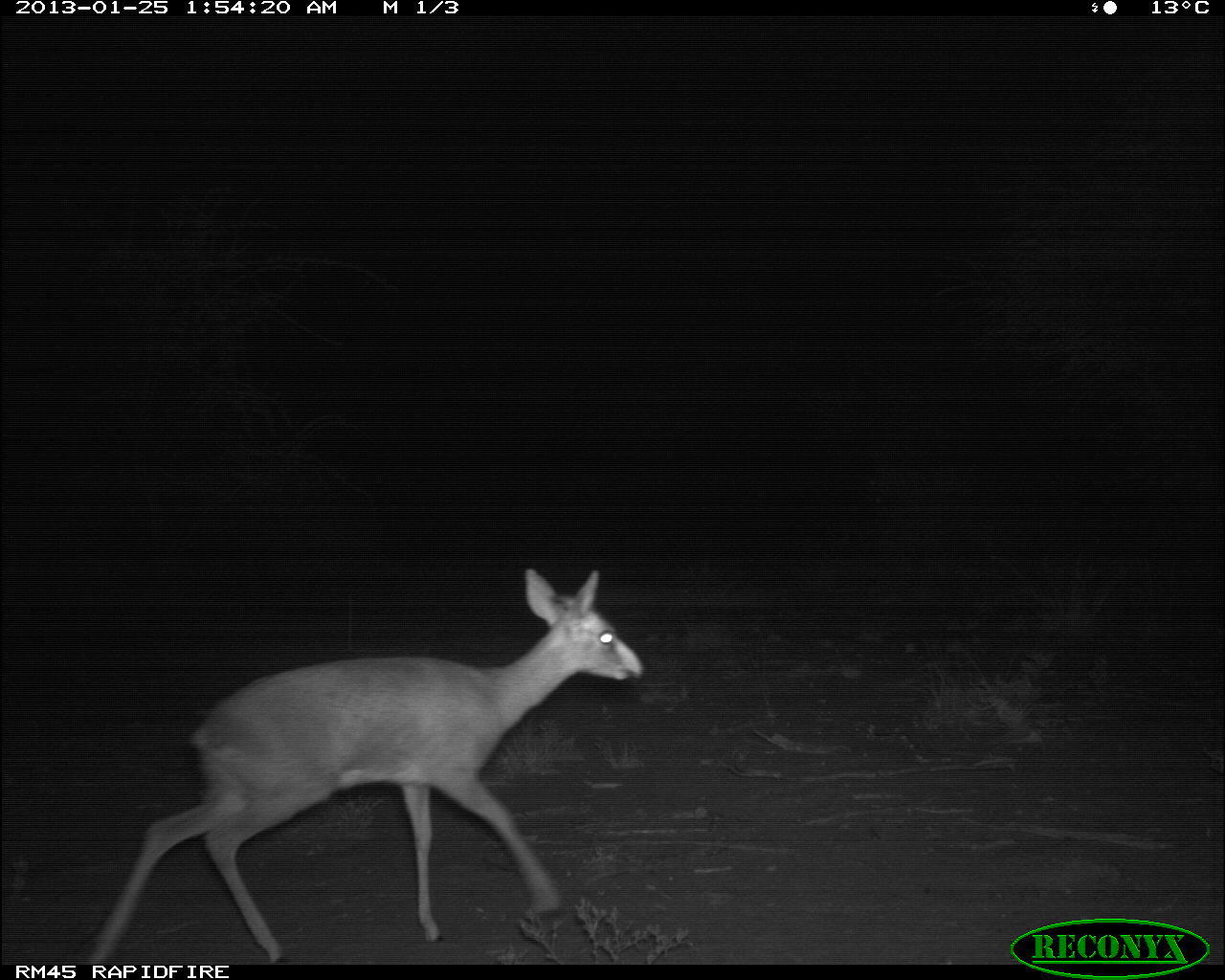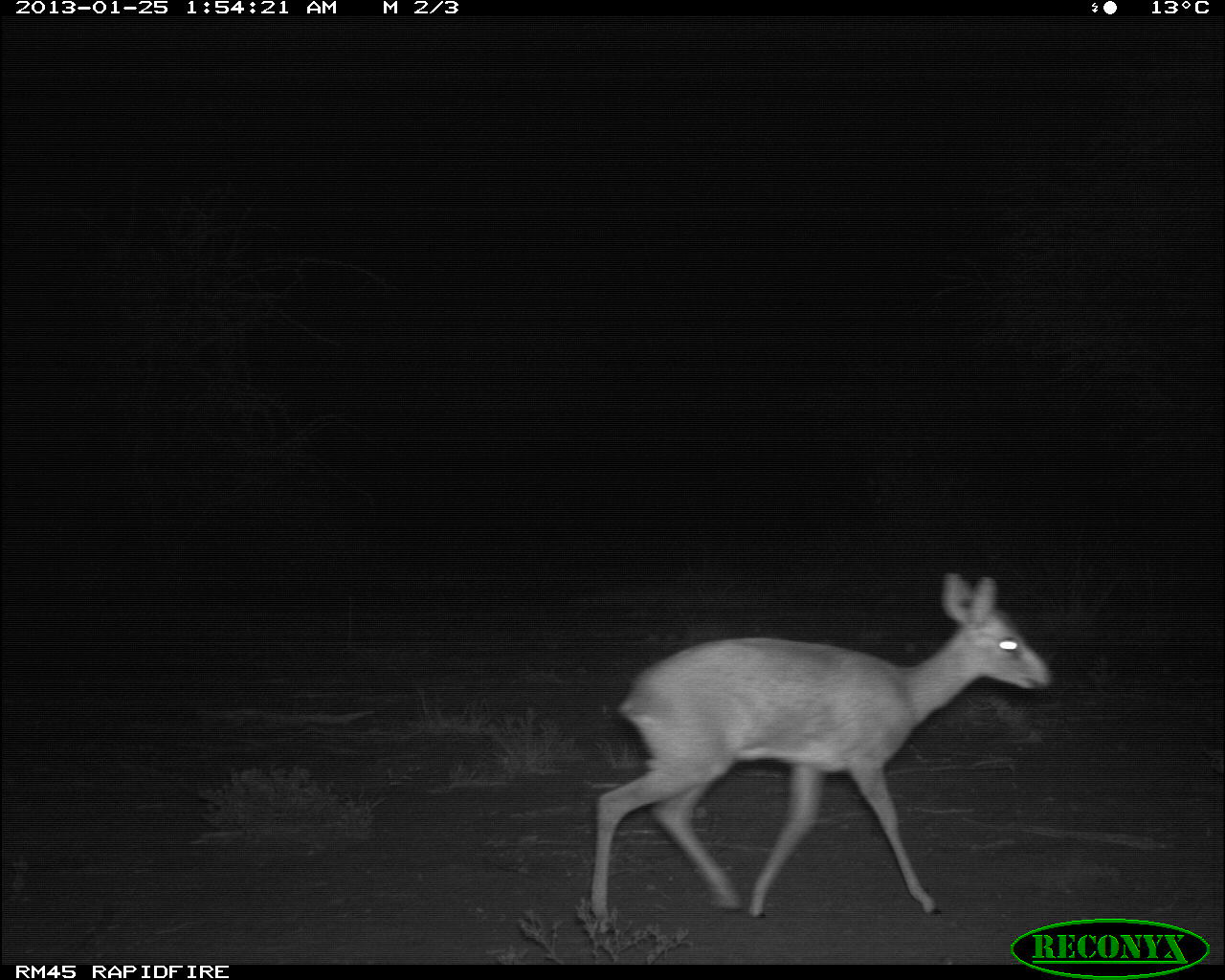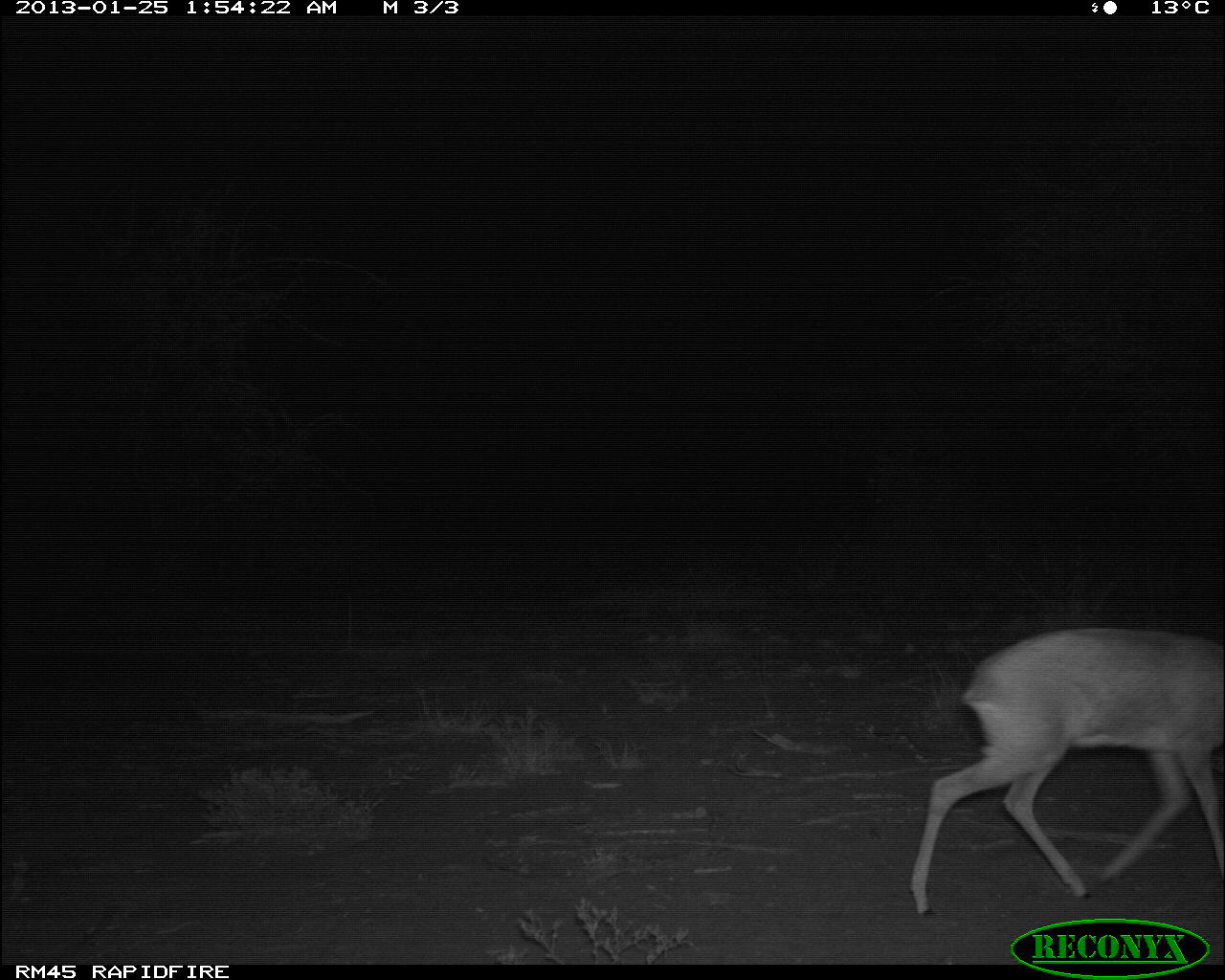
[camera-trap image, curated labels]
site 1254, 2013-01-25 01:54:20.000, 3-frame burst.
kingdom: Animalia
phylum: Chordata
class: Mammalia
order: Artiodactyla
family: Bovidae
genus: Madoqua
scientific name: Madoqua guentheri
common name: günther's dik-dik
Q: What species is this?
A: Madoqua guentheri (günther's dik-dik).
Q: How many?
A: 1.